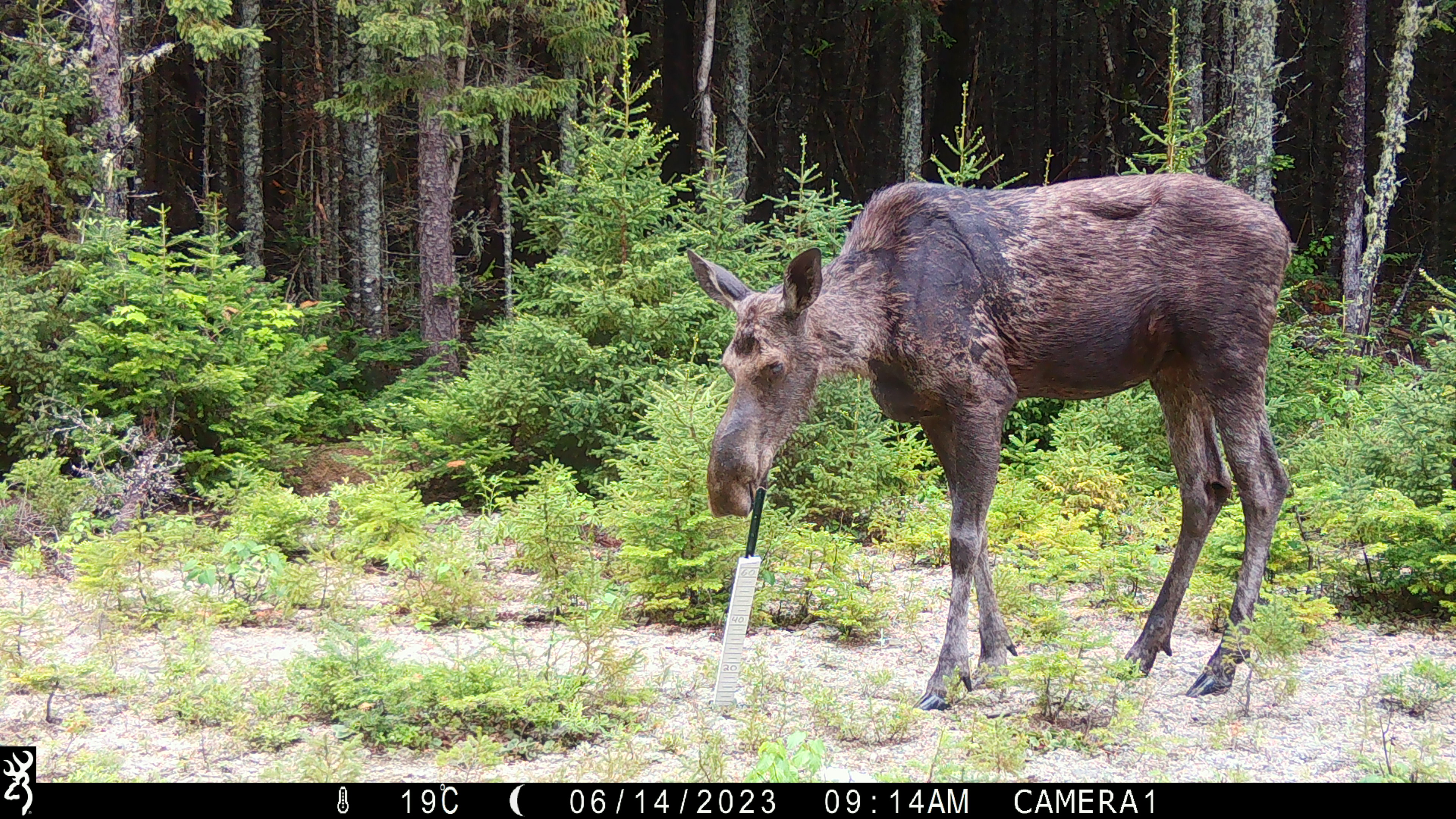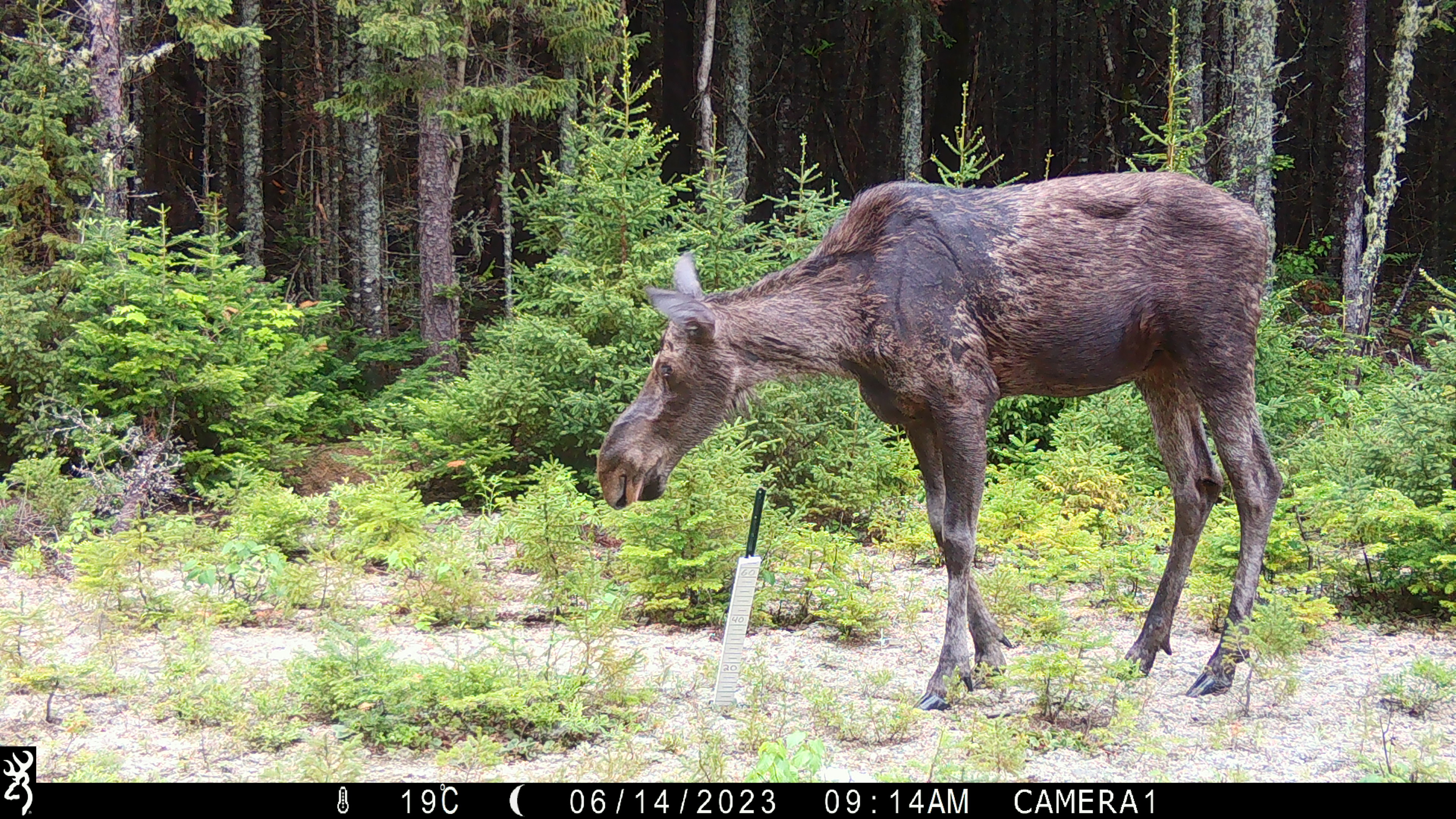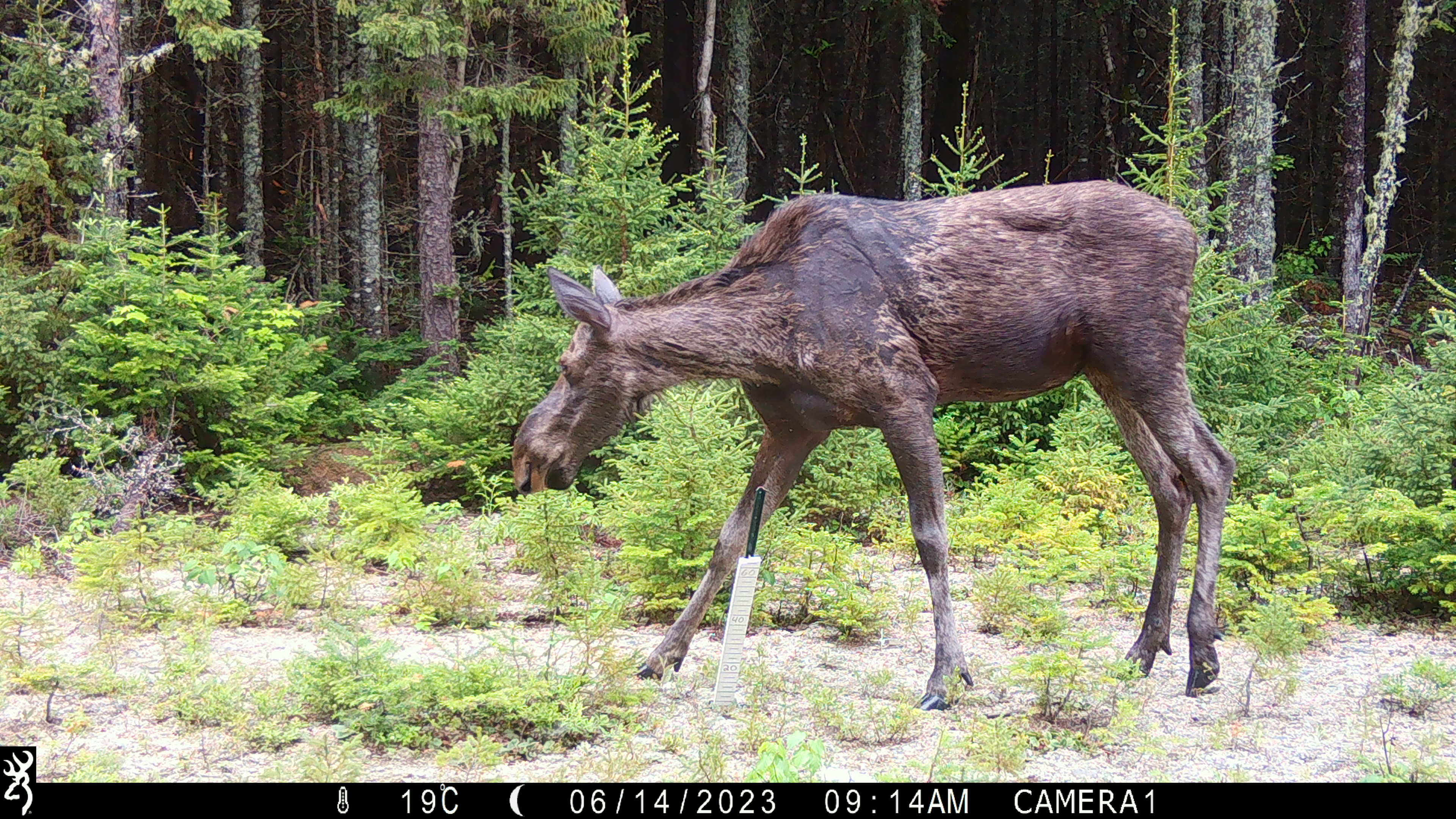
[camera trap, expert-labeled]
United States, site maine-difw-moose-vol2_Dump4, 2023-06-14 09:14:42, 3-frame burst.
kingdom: Animalia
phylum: Chordata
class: Mammalia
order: Artiodactyla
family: Cervidae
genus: Alces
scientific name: Alces alces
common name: moose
Moose (Alces alces).